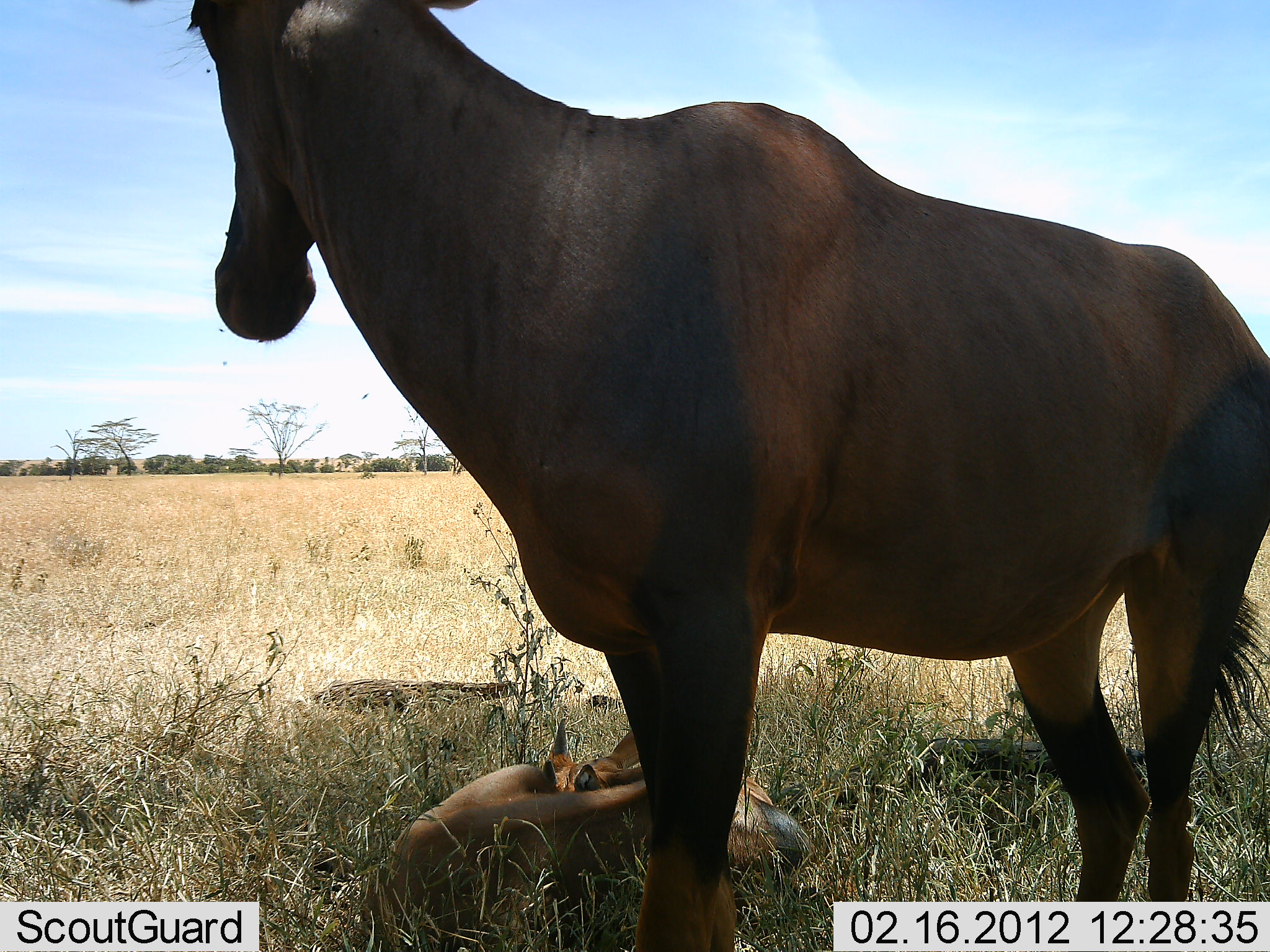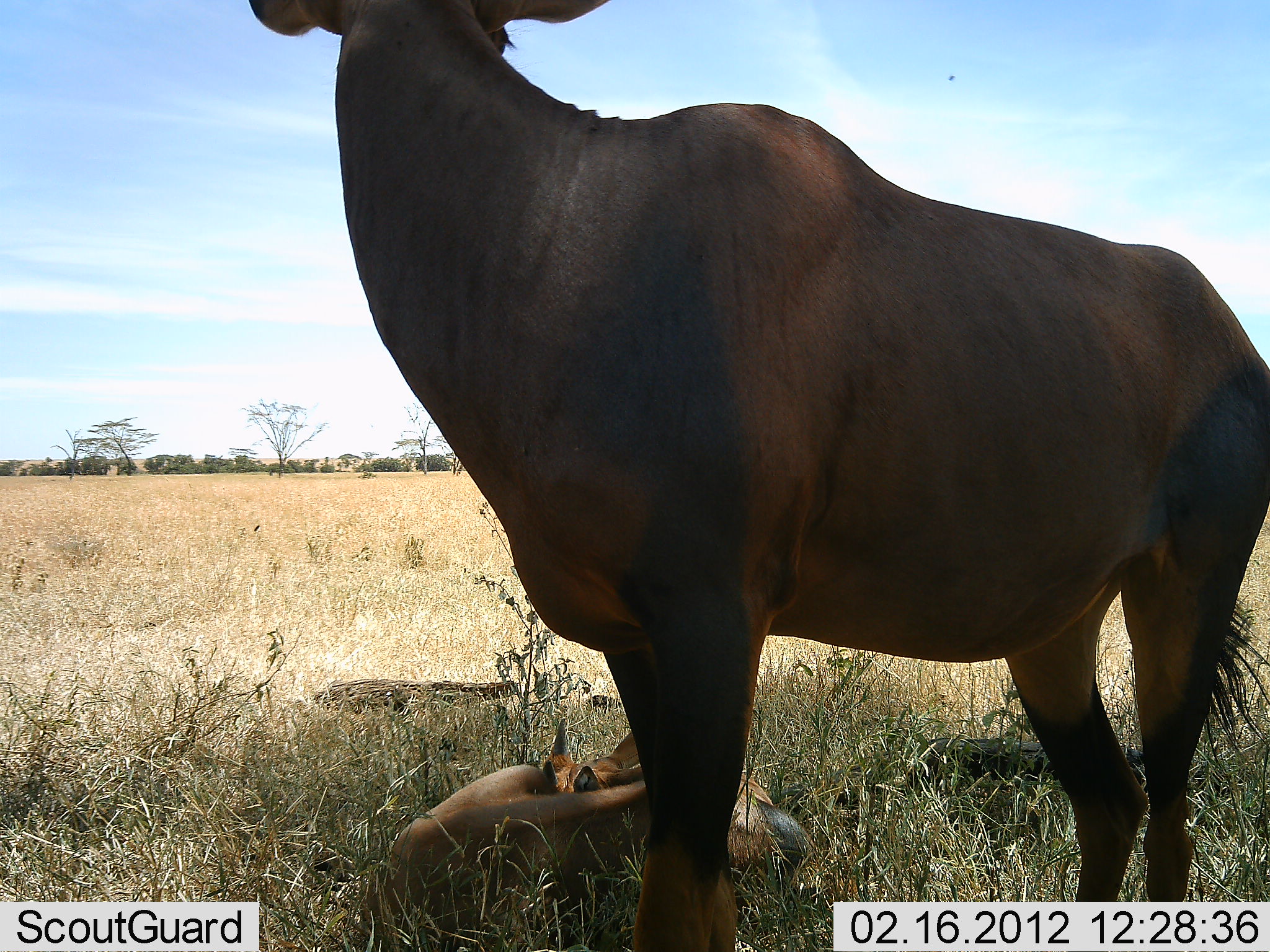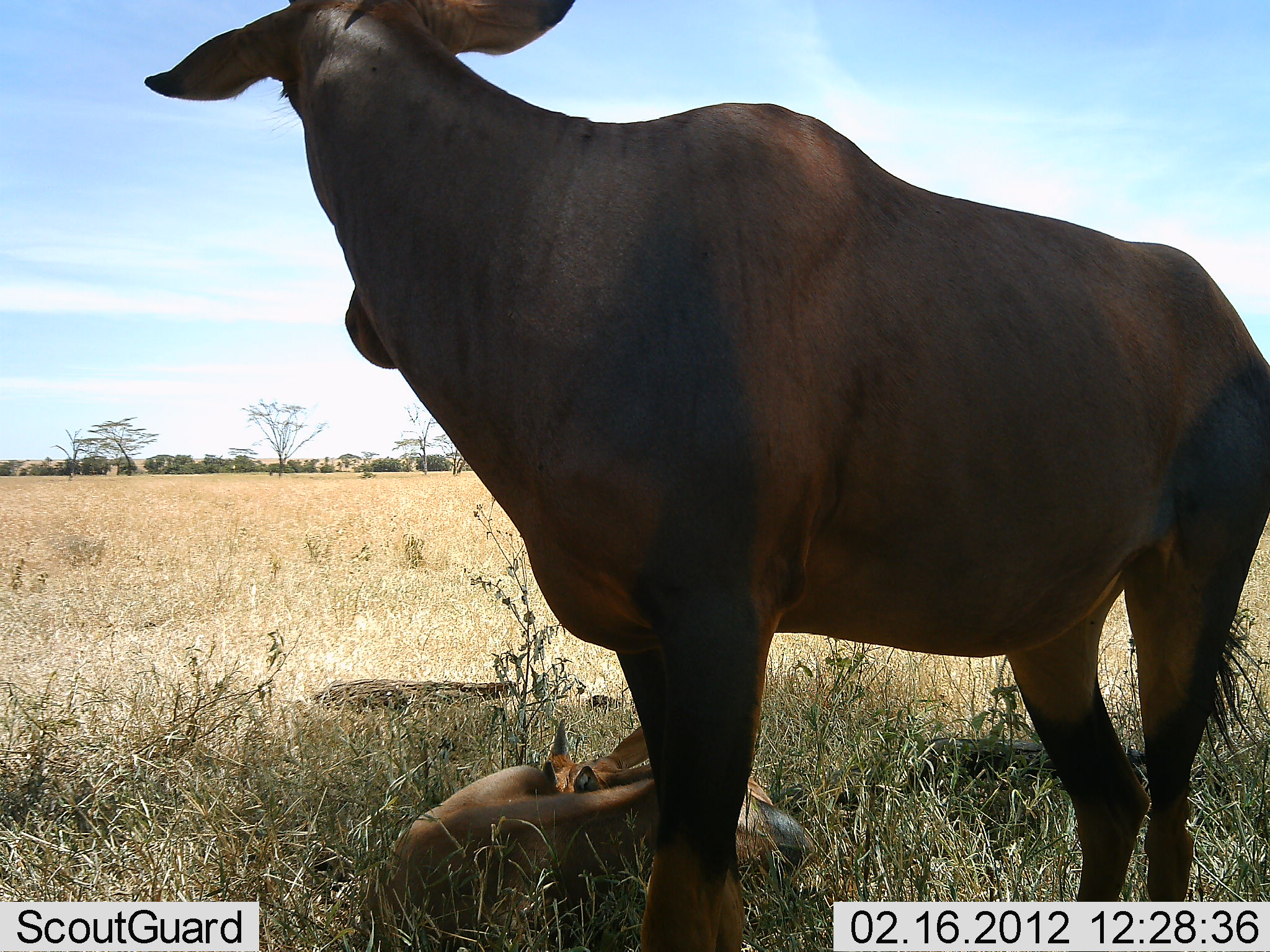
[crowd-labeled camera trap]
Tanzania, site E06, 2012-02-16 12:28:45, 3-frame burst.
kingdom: Animalia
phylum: Chordata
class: Mammalia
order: Artiodactyla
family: Bovidae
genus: Damaliscus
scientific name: Damaliscus lunatus jimela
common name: topi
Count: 2.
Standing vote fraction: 100%.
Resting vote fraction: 100%.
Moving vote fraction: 0%.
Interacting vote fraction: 0%.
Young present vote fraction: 85%.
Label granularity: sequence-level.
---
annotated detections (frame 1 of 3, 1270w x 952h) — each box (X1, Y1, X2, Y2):
animal: (182, 0, 1270, 950); (354, 724, 815, 946)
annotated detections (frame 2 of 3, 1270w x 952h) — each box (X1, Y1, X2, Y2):
animal: (244, 0, 1269, 951); (355, 707, 816, 940)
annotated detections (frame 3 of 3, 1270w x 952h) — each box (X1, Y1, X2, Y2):
animal: (133, 0, 1270, 951); (349, 714, 813, 951)